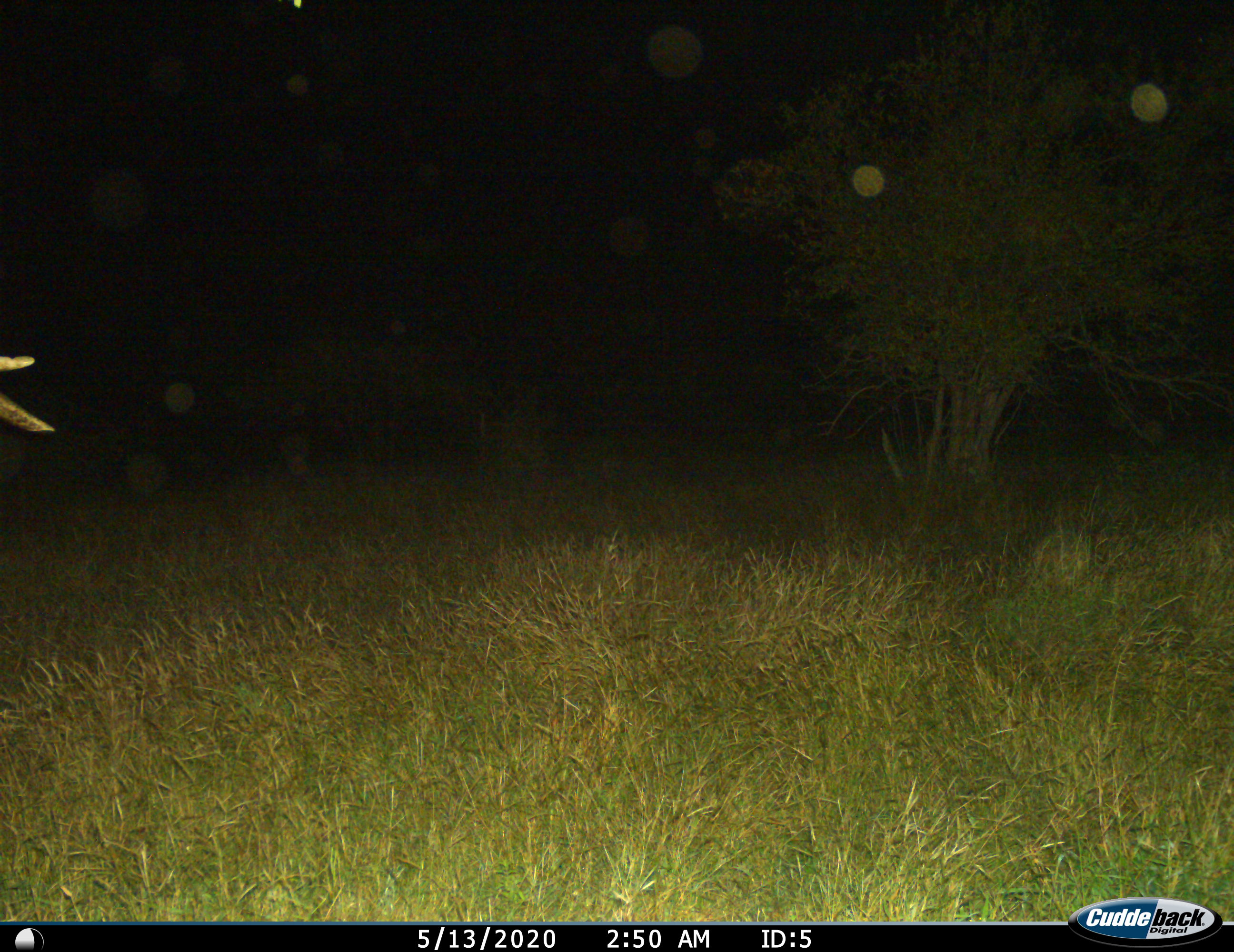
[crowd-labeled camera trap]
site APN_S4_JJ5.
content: unidentified animal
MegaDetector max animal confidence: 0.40